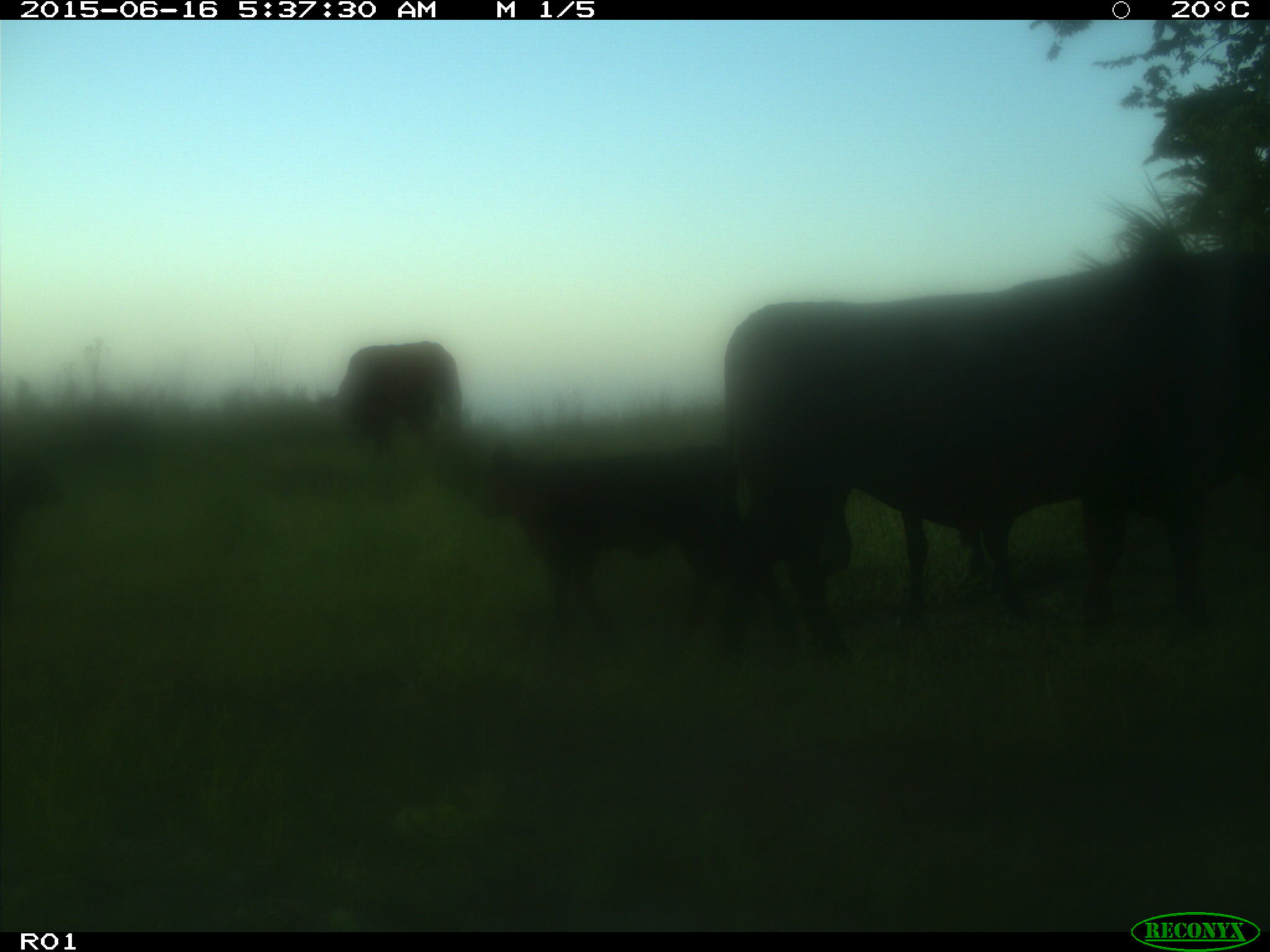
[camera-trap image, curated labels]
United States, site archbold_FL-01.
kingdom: Animalia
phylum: Chordata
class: Mammalia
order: Artiodactyla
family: Bovidae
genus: Bos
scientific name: Bos taurus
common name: domestic cow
Bos taurus (domestic cow).